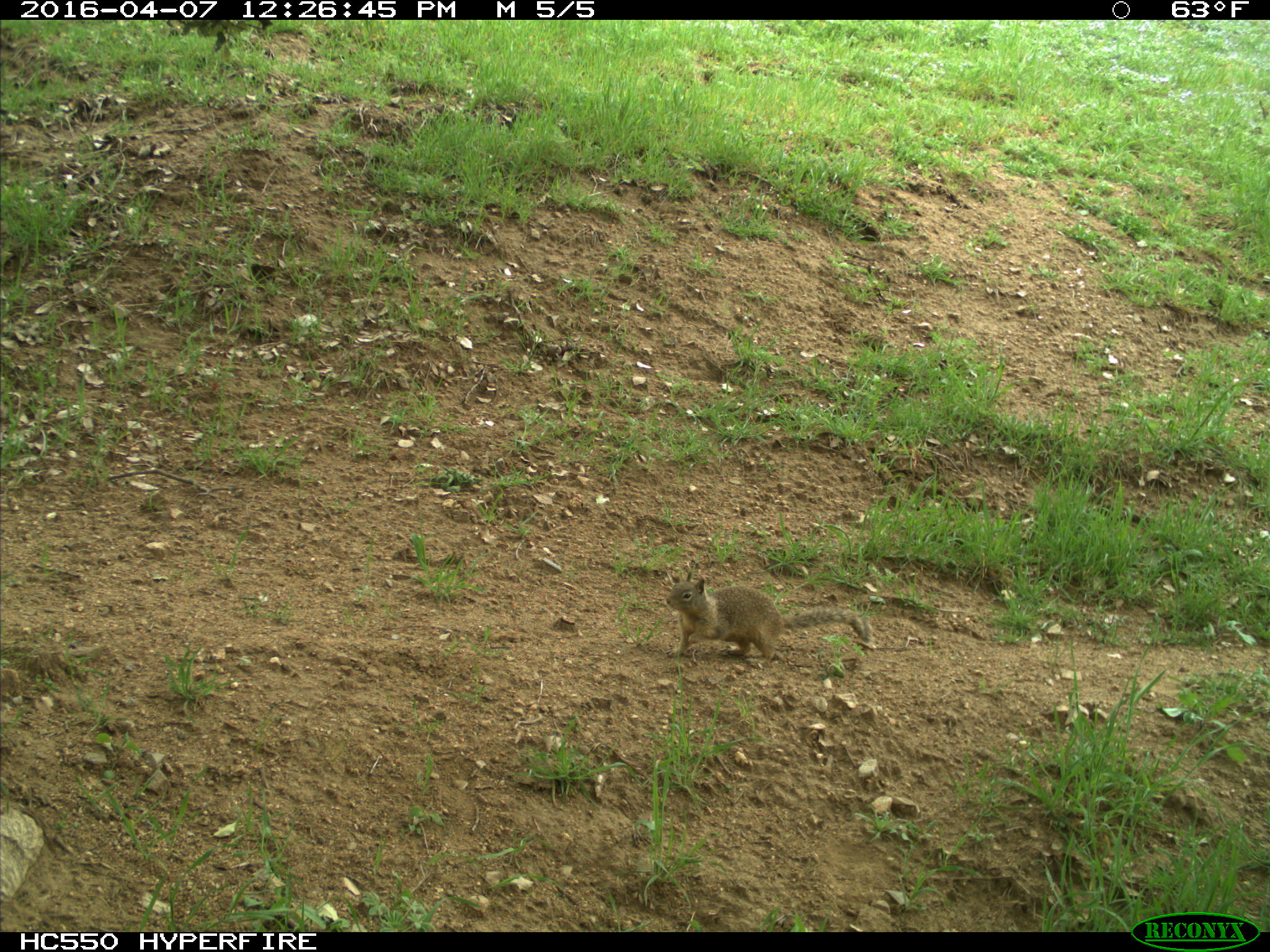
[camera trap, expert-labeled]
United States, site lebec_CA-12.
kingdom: Animalia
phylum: Chordata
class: Mammalia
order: Rodentia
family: Sciuridae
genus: Otospermophilus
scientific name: Otospermophilus beecheyi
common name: california ground squirrel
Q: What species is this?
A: Otospermophilus beecheyi (california ground squirrel).